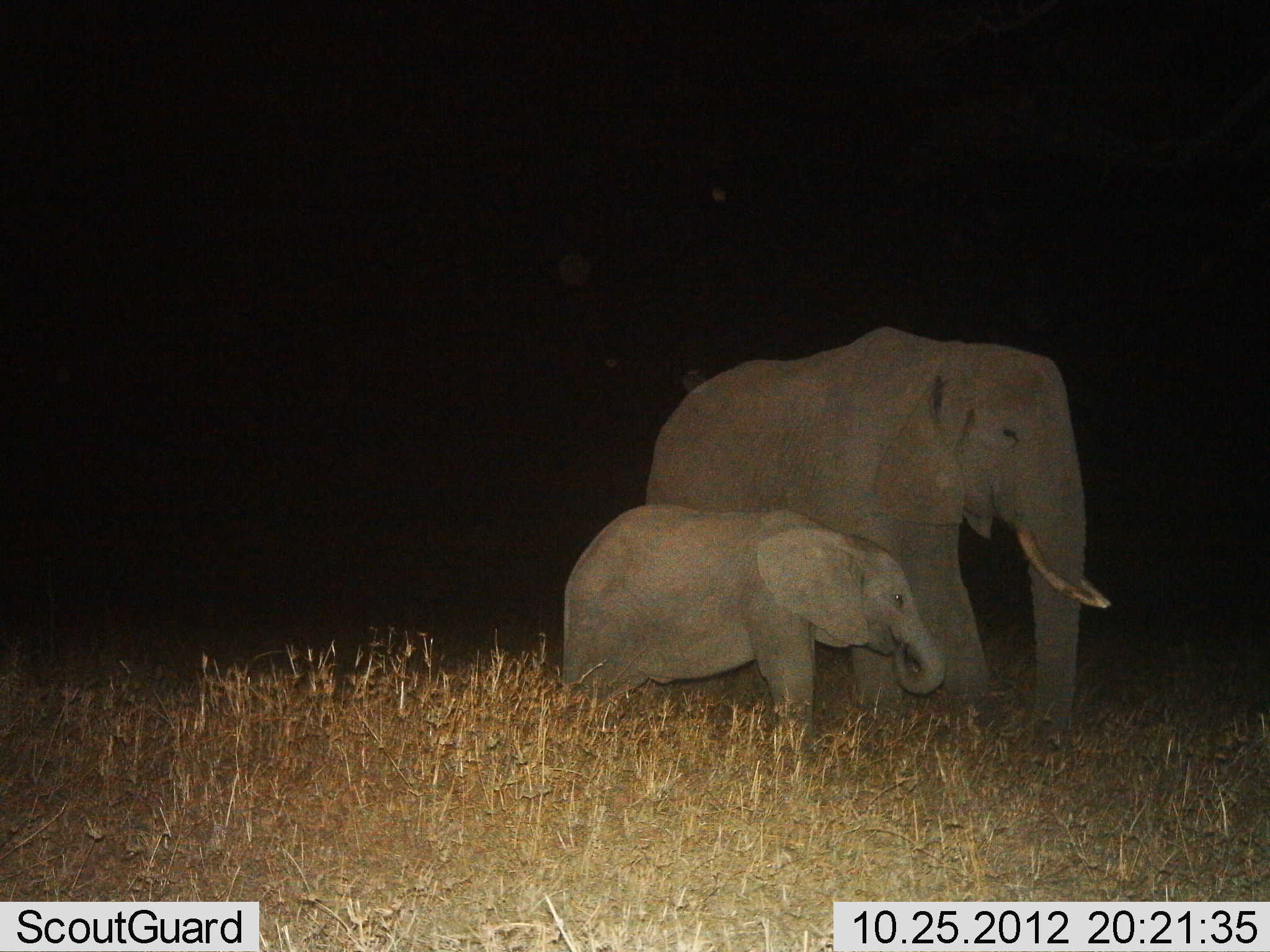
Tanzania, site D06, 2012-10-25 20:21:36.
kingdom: Animalia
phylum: Chordata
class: Mammalia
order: Proboscidea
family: Elephantidae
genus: Loxodonta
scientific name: Loxodonta africana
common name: african bush elephant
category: elephant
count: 2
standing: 90%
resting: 10%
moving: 0%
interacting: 0%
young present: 90%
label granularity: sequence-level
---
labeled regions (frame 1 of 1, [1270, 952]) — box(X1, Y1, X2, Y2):
animal: box(643, 324, 1115, 749); box(558, 502, 947, 738)